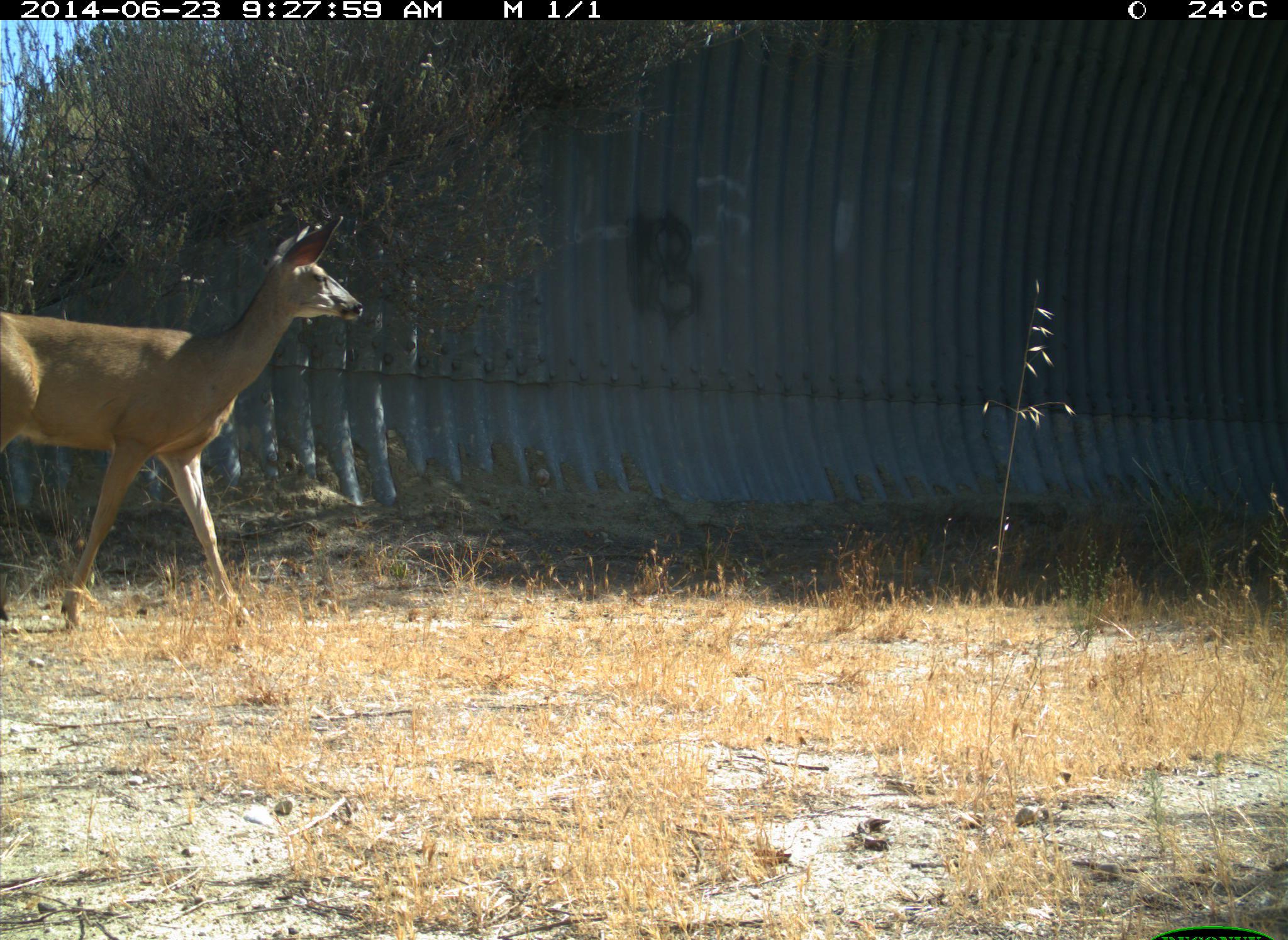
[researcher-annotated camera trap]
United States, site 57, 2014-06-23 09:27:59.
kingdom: Animalia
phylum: Chordata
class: Mammalia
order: Artiodactyla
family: Cervidae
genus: Odocoileus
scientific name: Odocoileus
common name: deer